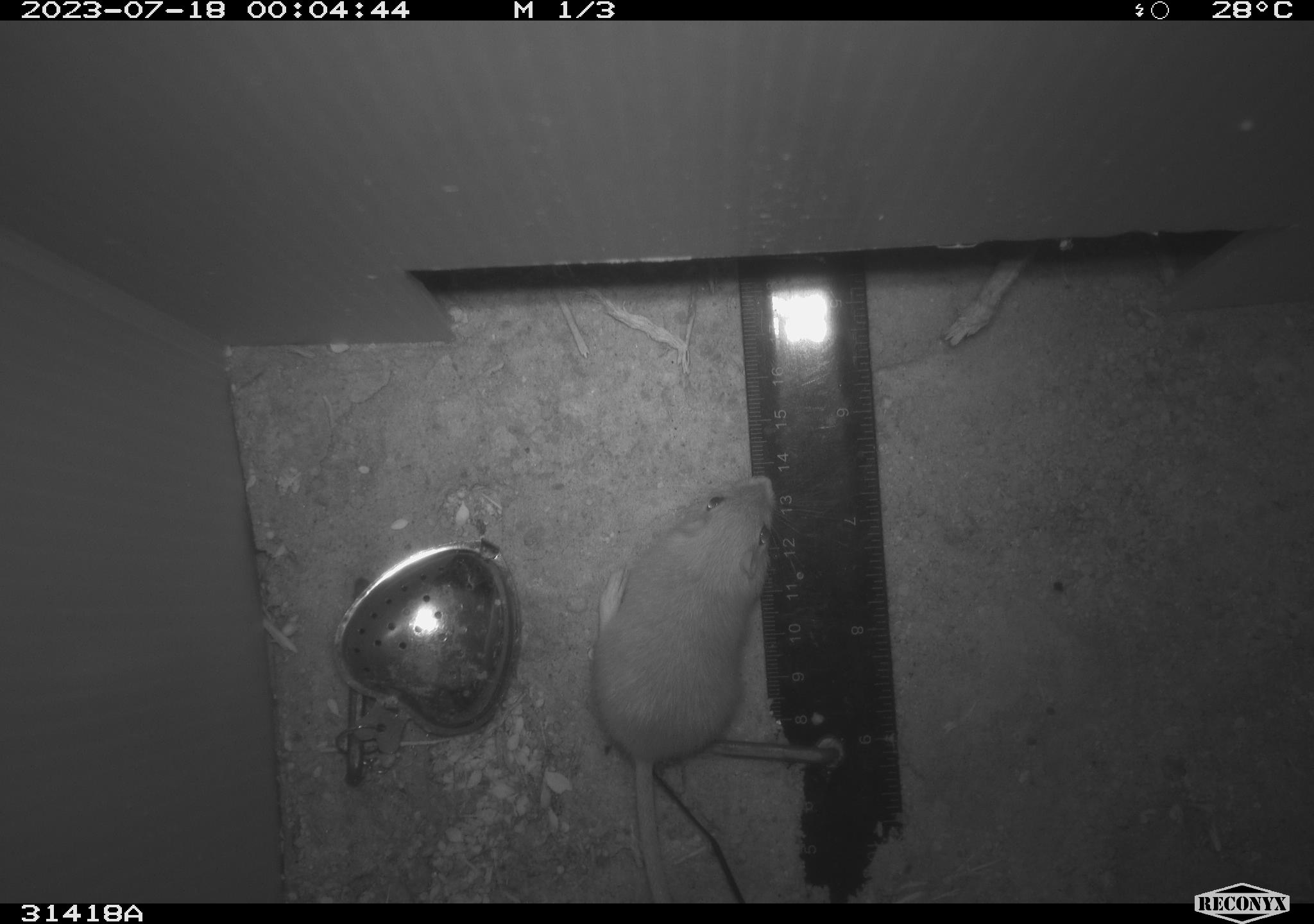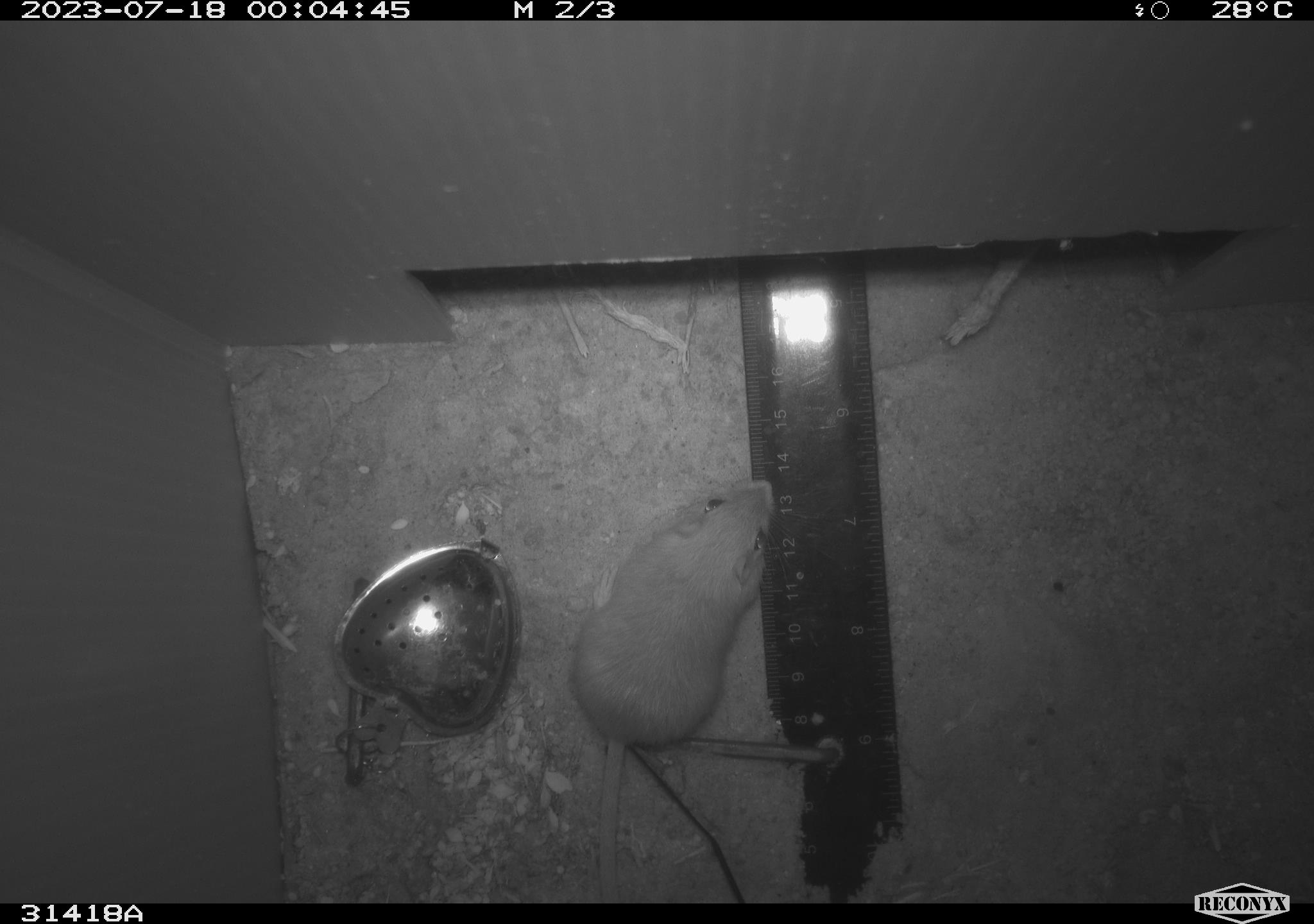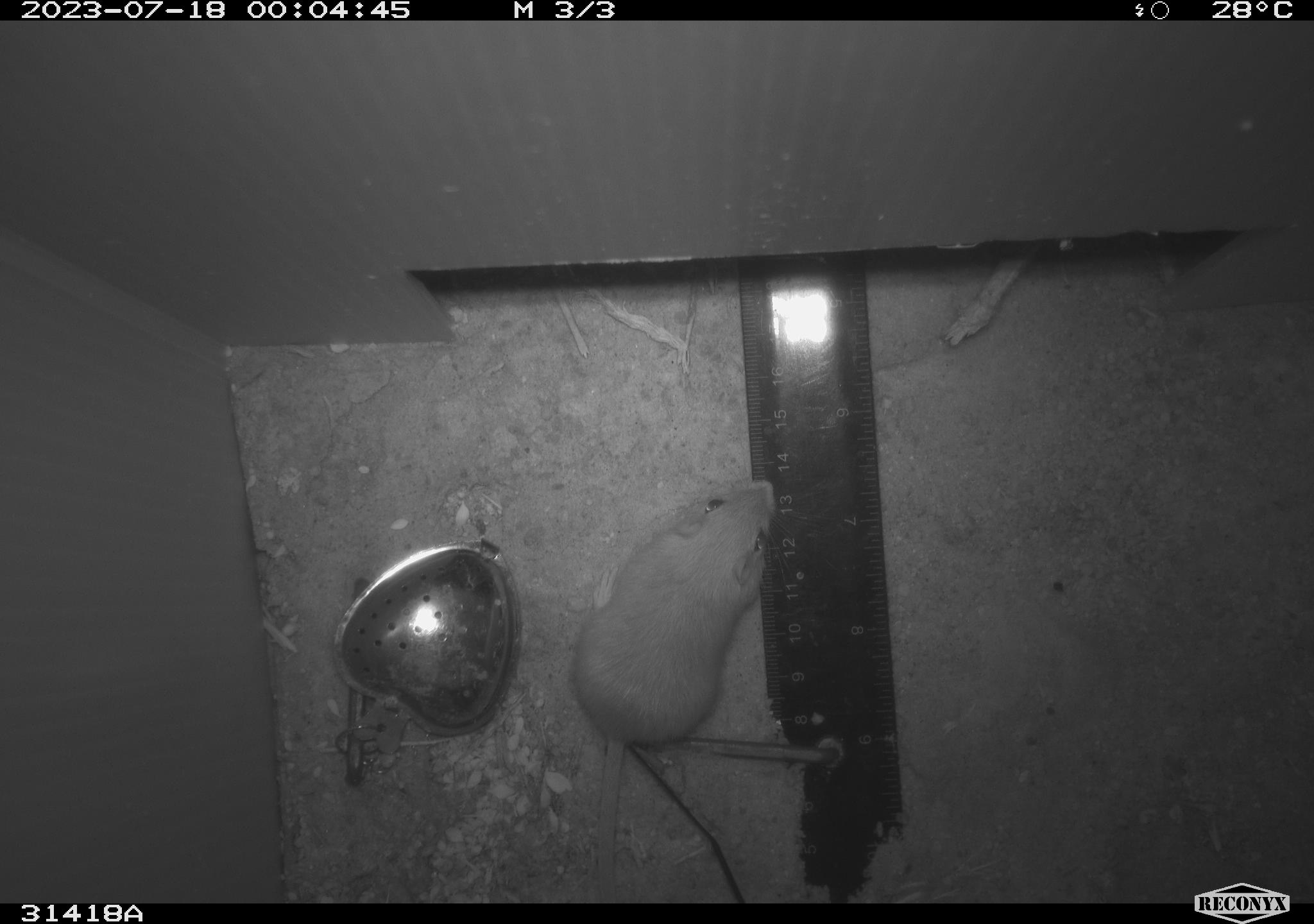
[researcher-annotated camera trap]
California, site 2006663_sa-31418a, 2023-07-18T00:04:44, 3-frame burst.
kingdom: Animalia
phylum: Chordata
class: Mammalia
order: Rodentia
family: Heteromyidae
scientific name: Heteromyidae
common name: kangaroo rats and pocket mice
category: heteromyidae family